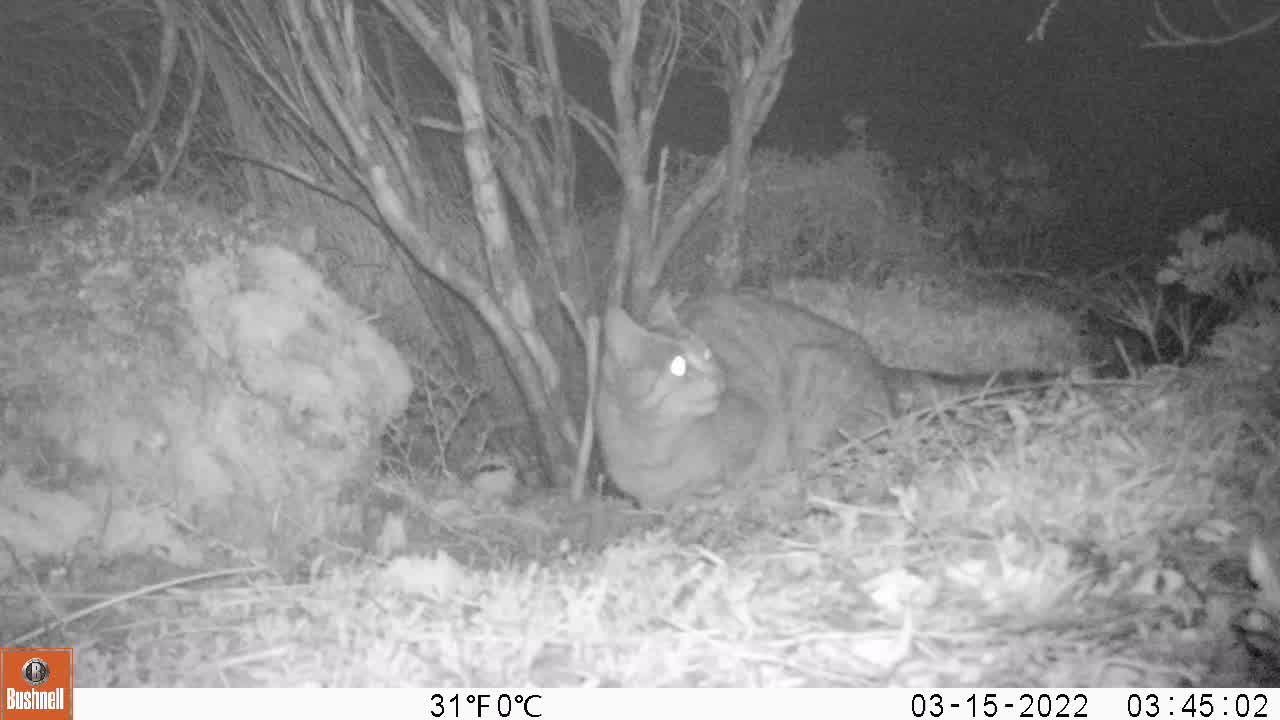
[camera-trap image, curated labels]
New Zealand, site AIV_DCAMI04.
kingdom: Animalia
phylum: Chordata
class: Mammalia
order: Carnivora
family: Felidae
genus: Felis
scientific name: Felis catus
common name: domestic cat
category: cat